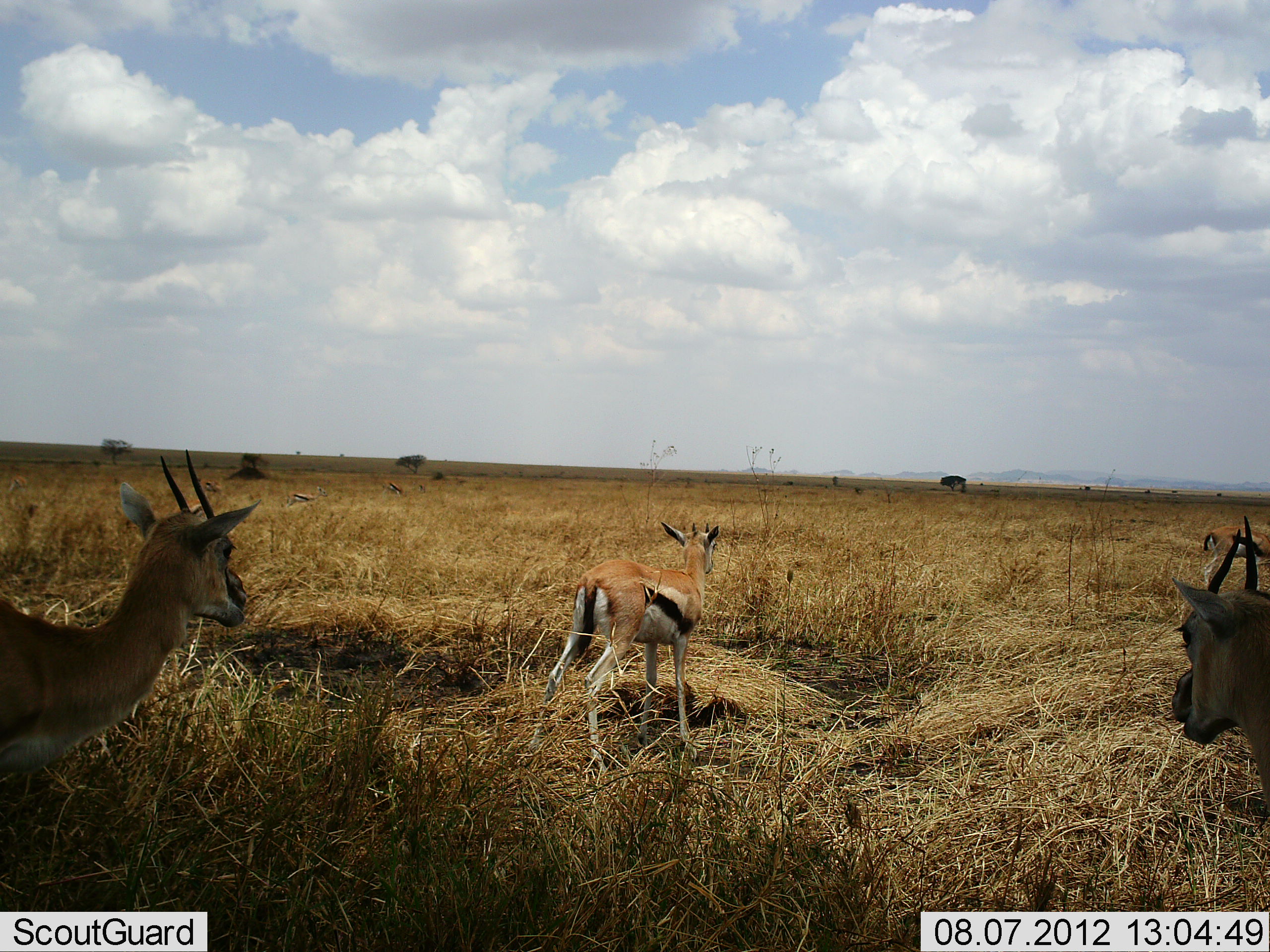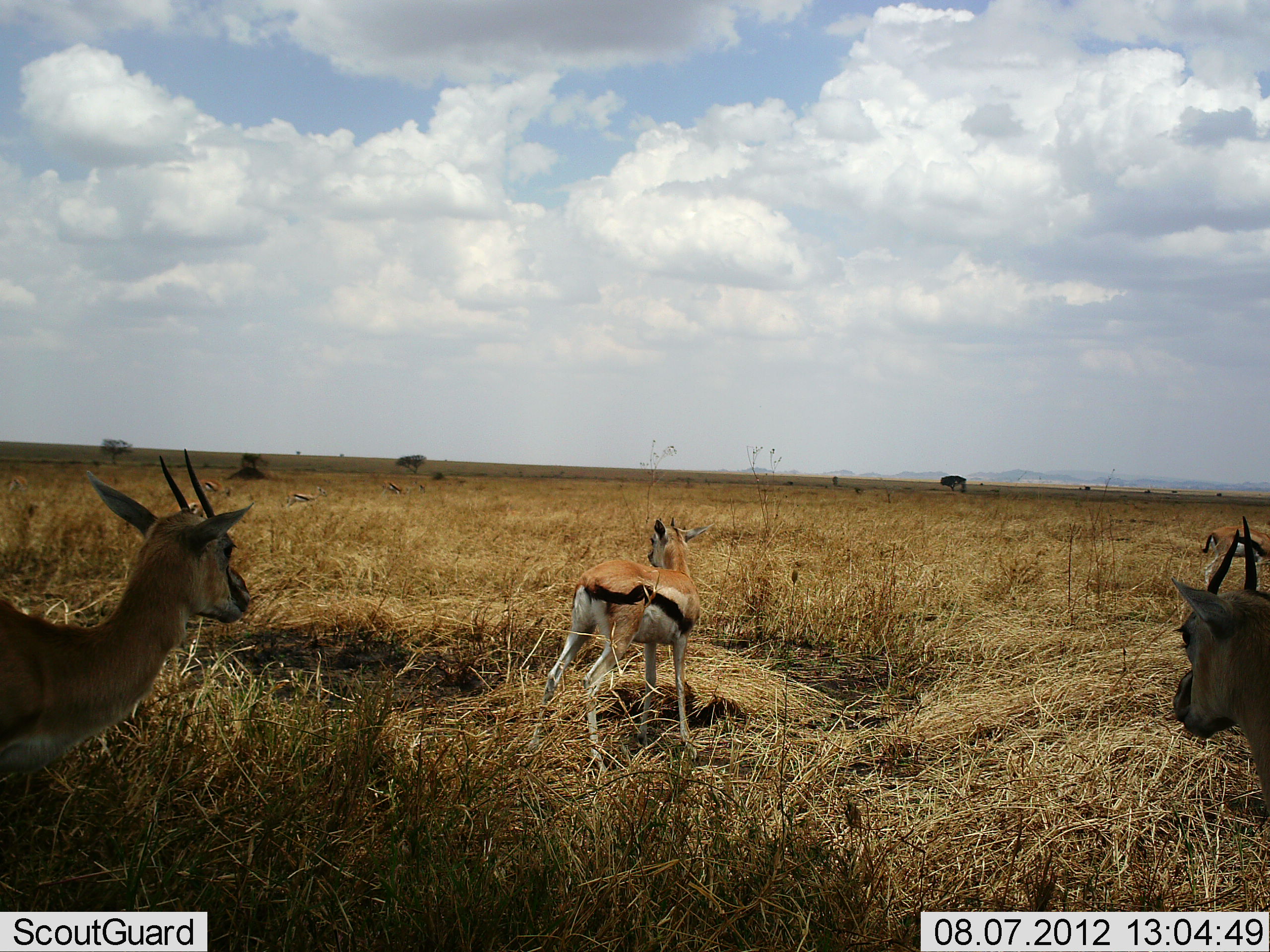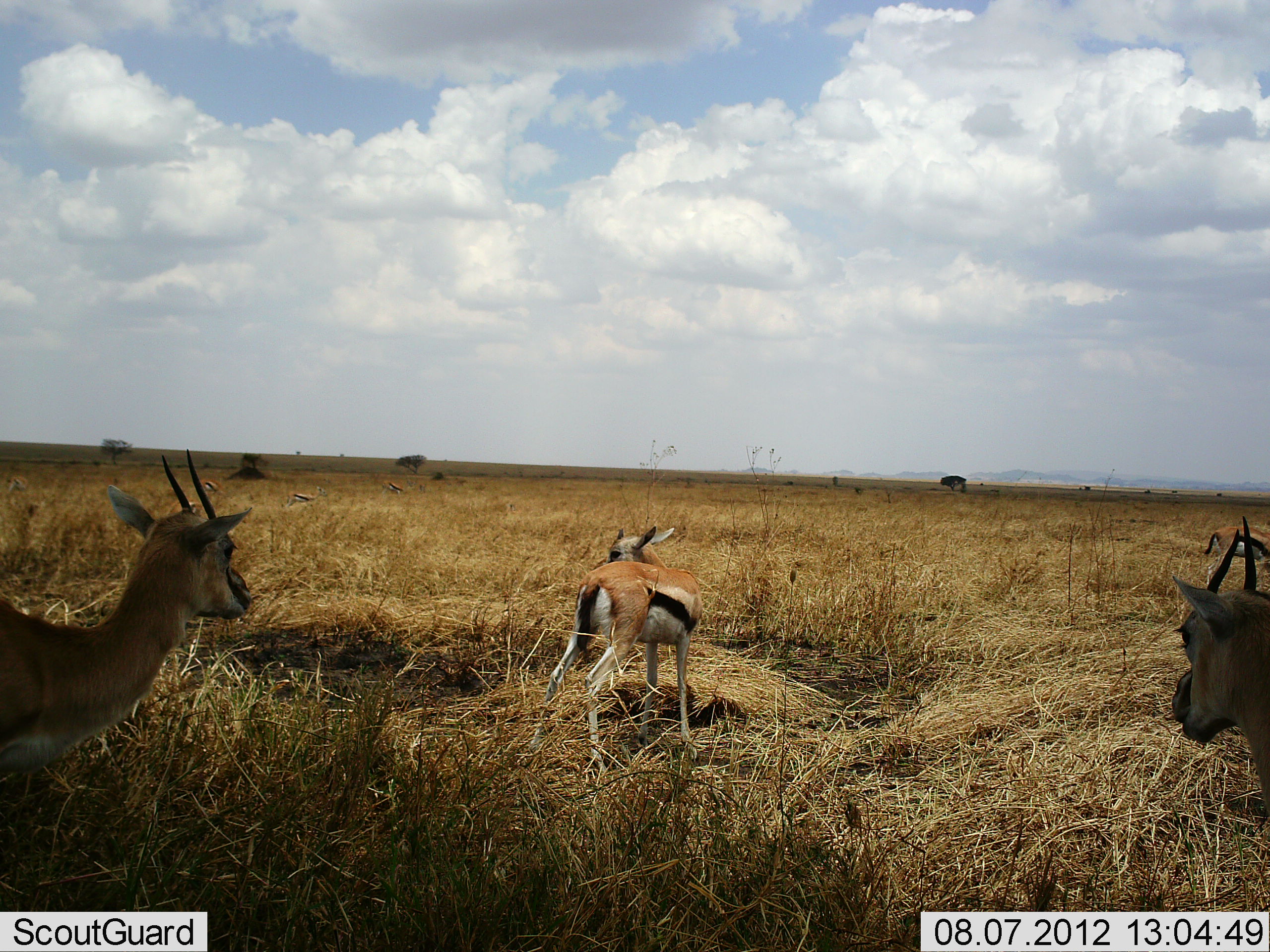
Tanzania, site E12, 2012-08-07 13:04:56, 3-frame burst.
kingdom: Animalia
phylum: Chordata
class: Mammalia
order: Artiodactyla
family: Bovidae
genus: Eudorcas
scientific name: Eudorcas thomsonii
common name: thomson's gazelle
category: gazellethomsons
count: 4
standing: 80%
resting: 10%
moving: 10%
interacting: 0%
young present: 10%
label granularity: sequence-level